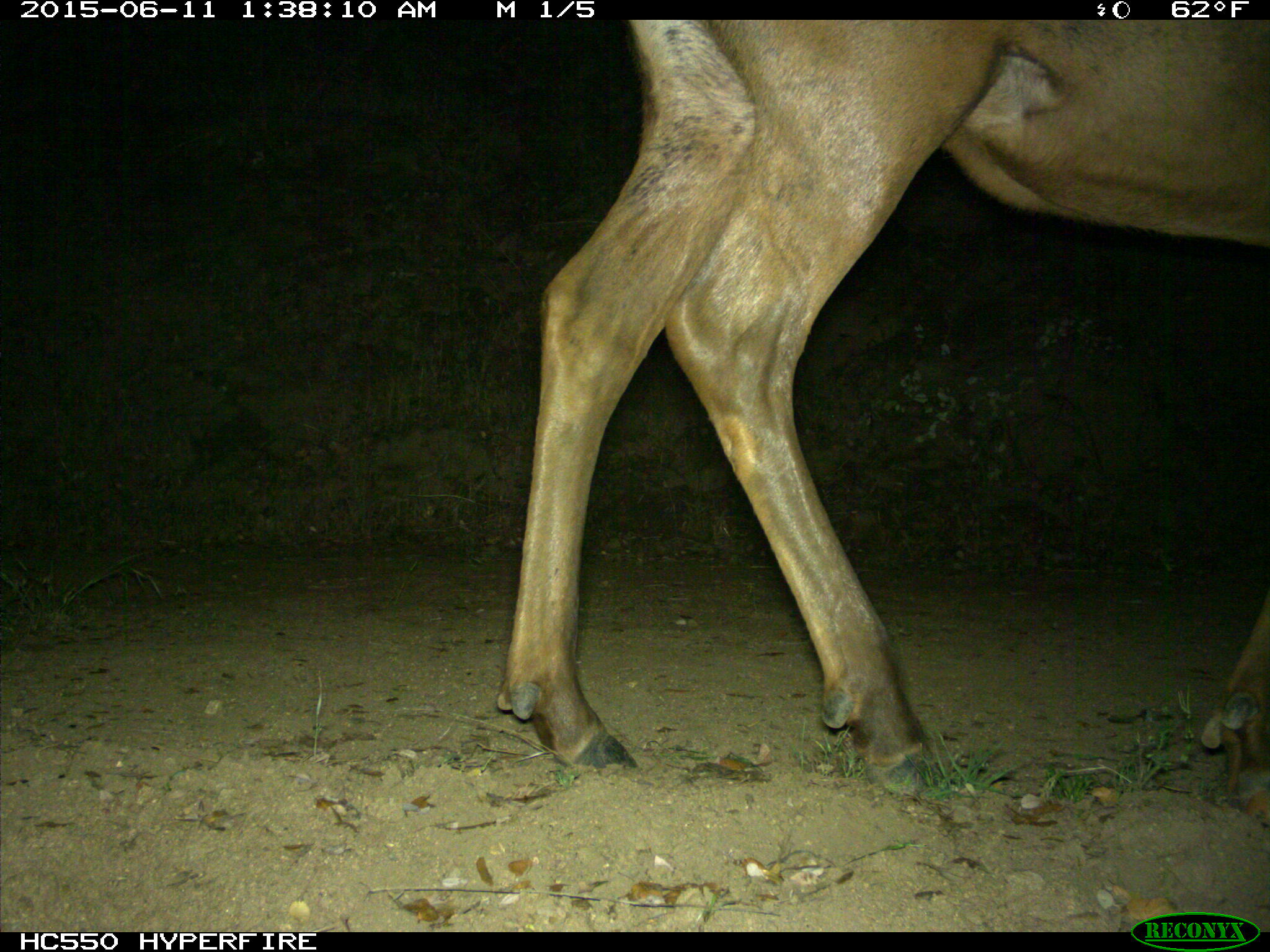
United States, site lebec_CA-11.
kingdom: Animalia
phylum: Chordata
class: Mammalia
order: Artiodactyla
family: Cervidae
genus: Cervus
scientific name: Cervus canadensis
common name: elk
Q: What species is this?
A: Cervus canadensis (elk).